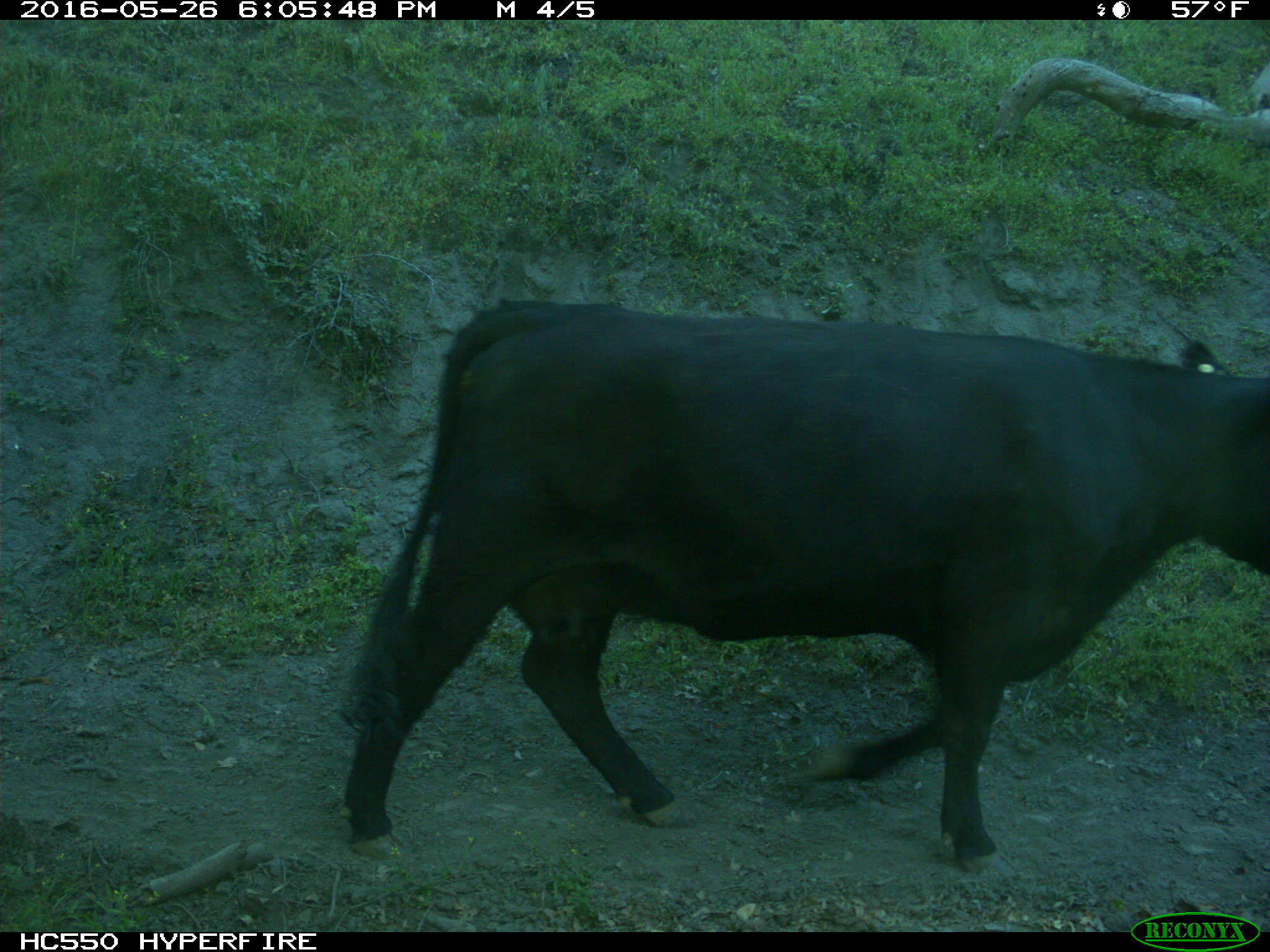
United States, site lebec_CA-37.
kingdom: Animalia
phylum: Chordata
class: Mammalia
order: Artiodactyla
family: Bovidae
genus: Bos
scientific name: Bos taurus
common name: domestic cow